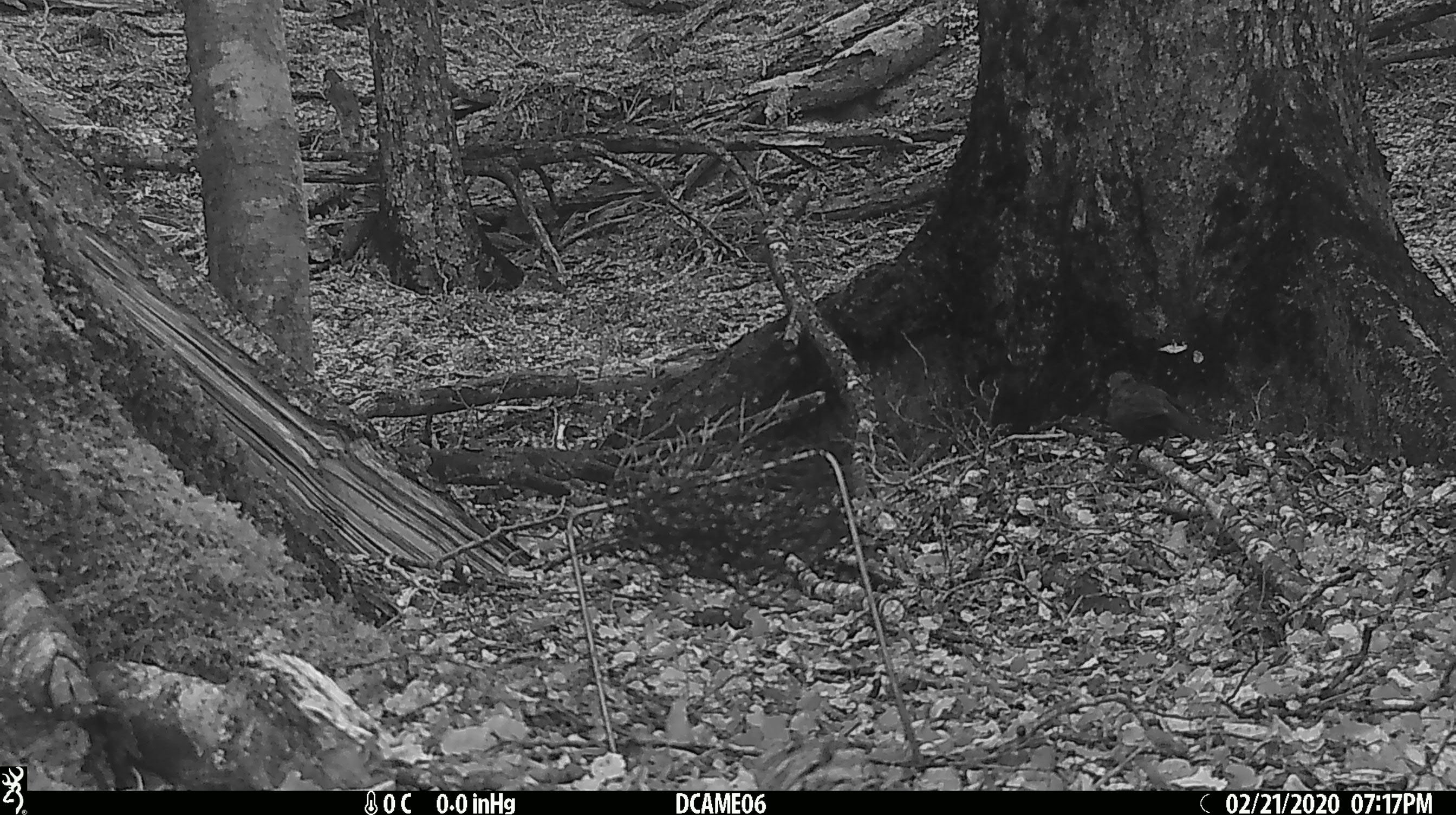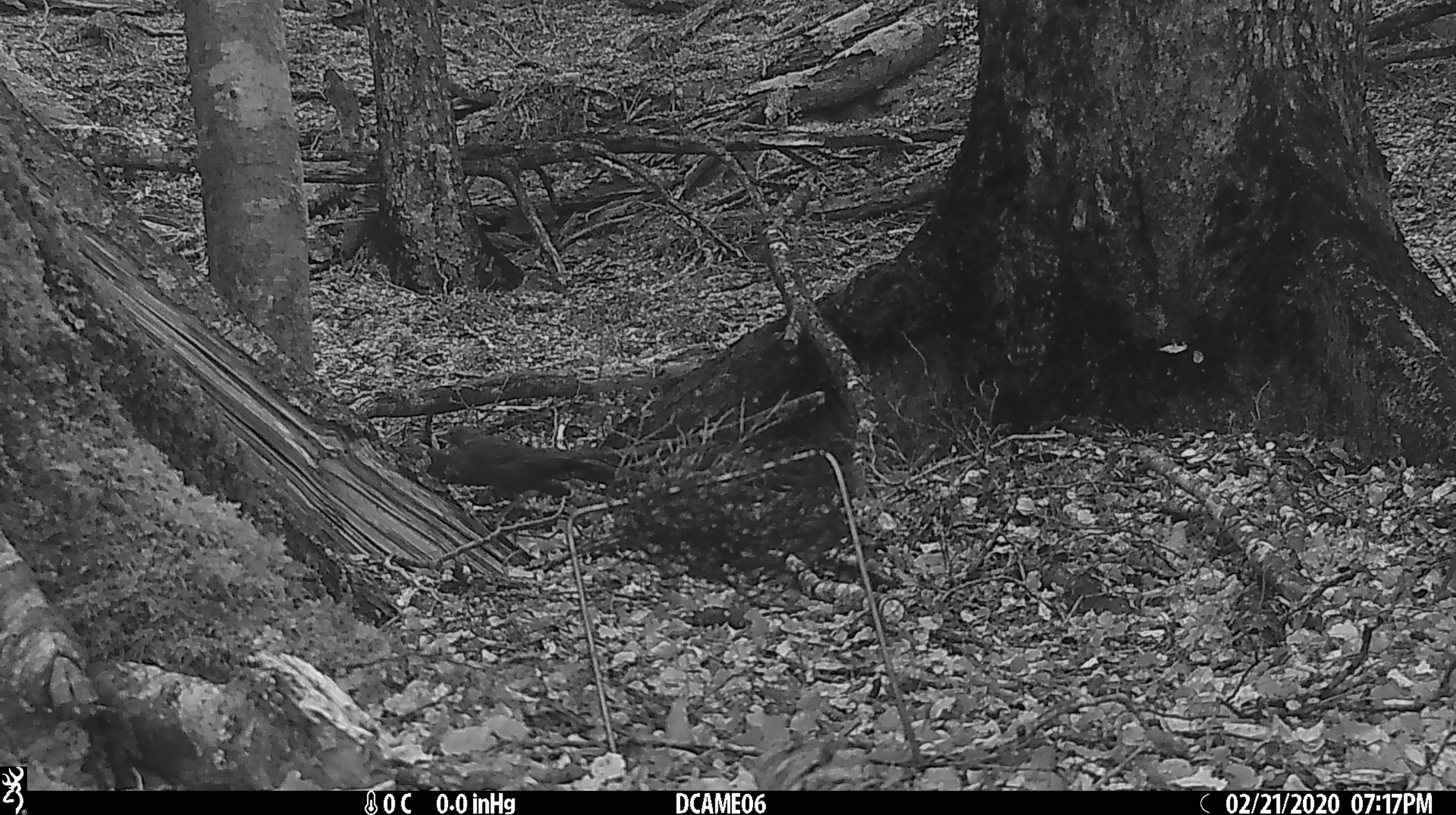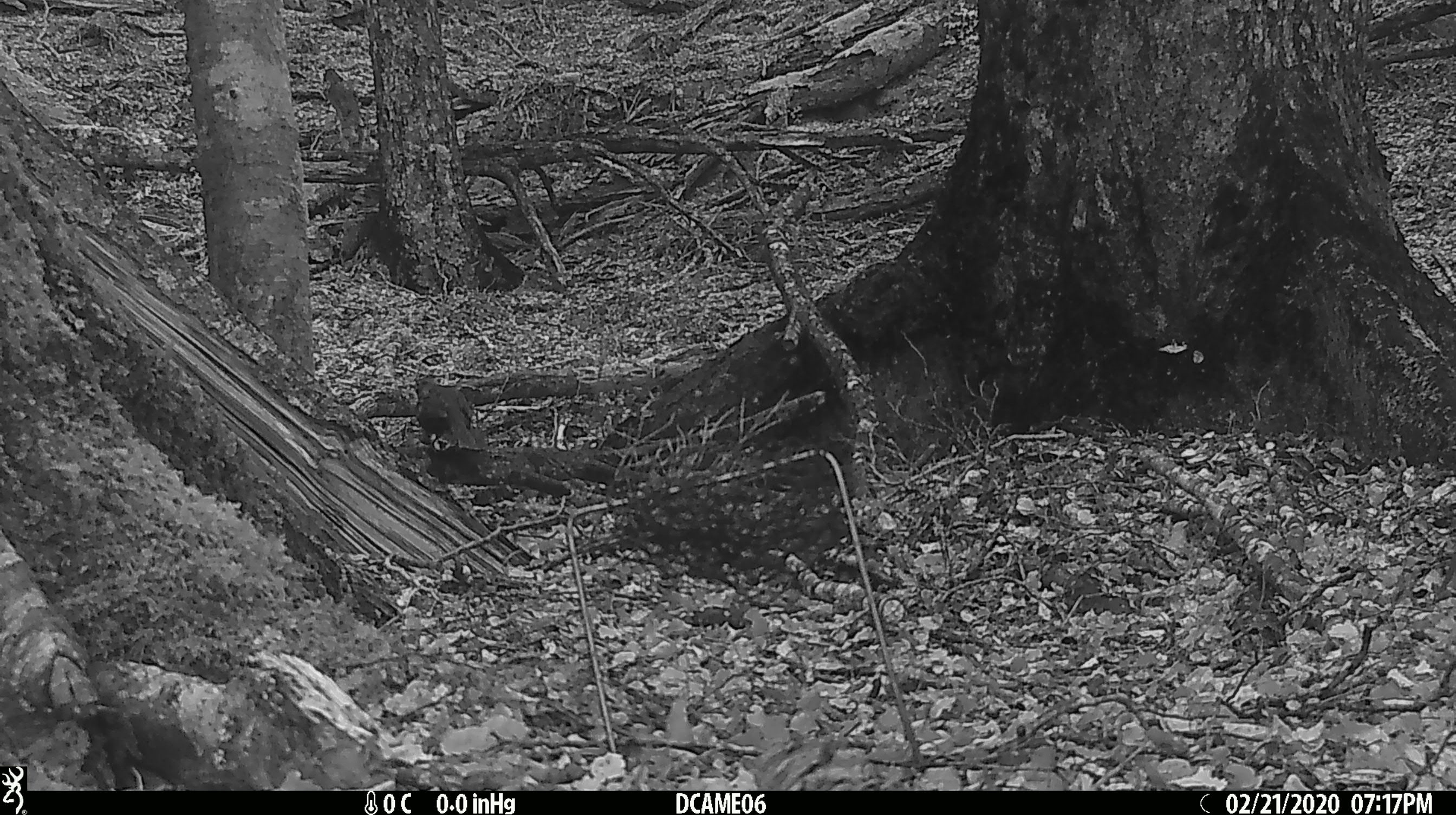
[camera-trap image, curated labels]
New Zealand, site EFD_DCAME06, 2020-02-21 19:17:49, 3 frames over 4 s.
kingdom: Animalia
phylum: Chordata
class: Aves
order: Passeriformes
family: Turdidae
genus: Turdus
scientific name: Turdus merula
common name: eurasian blackbird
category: blackbird